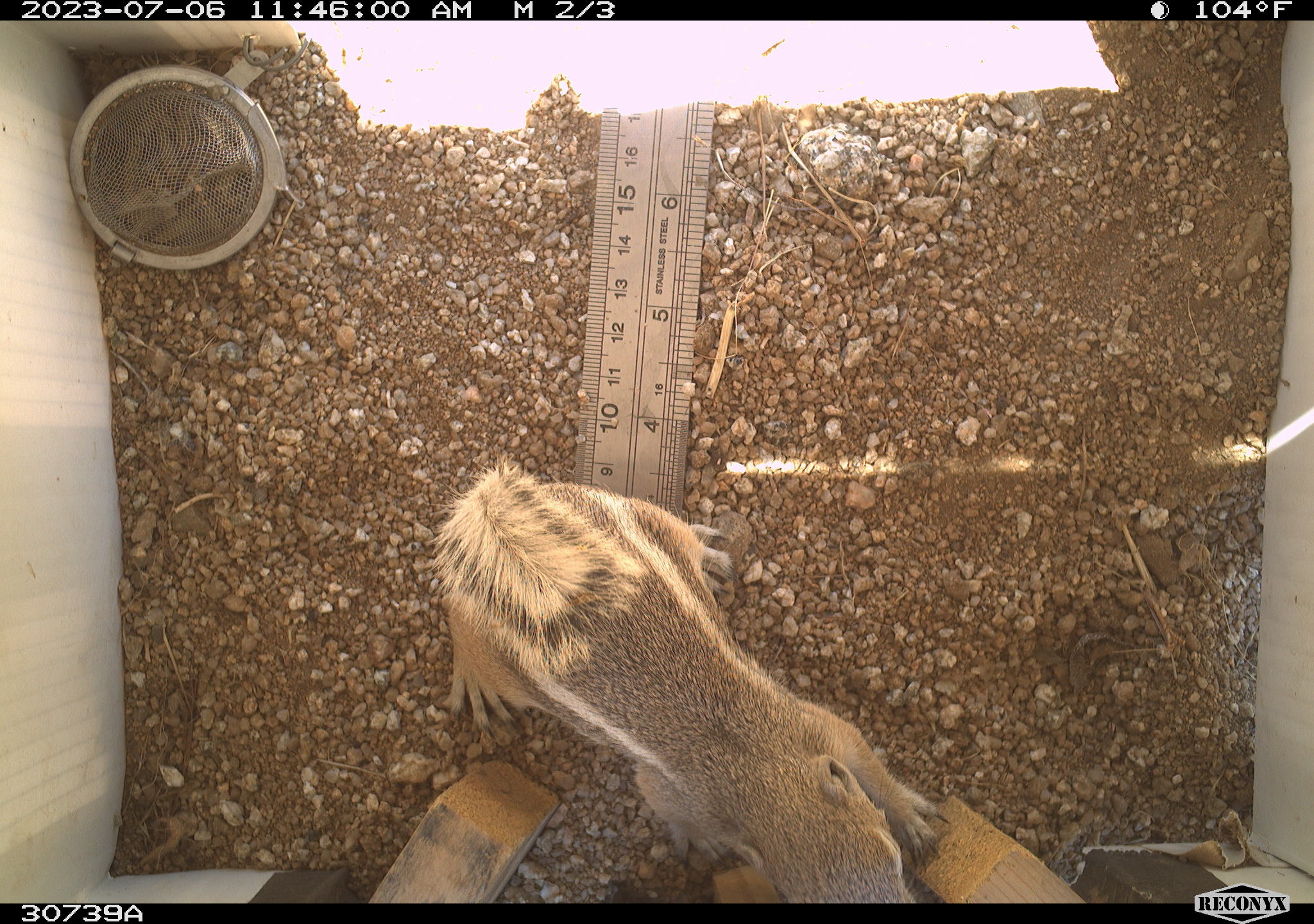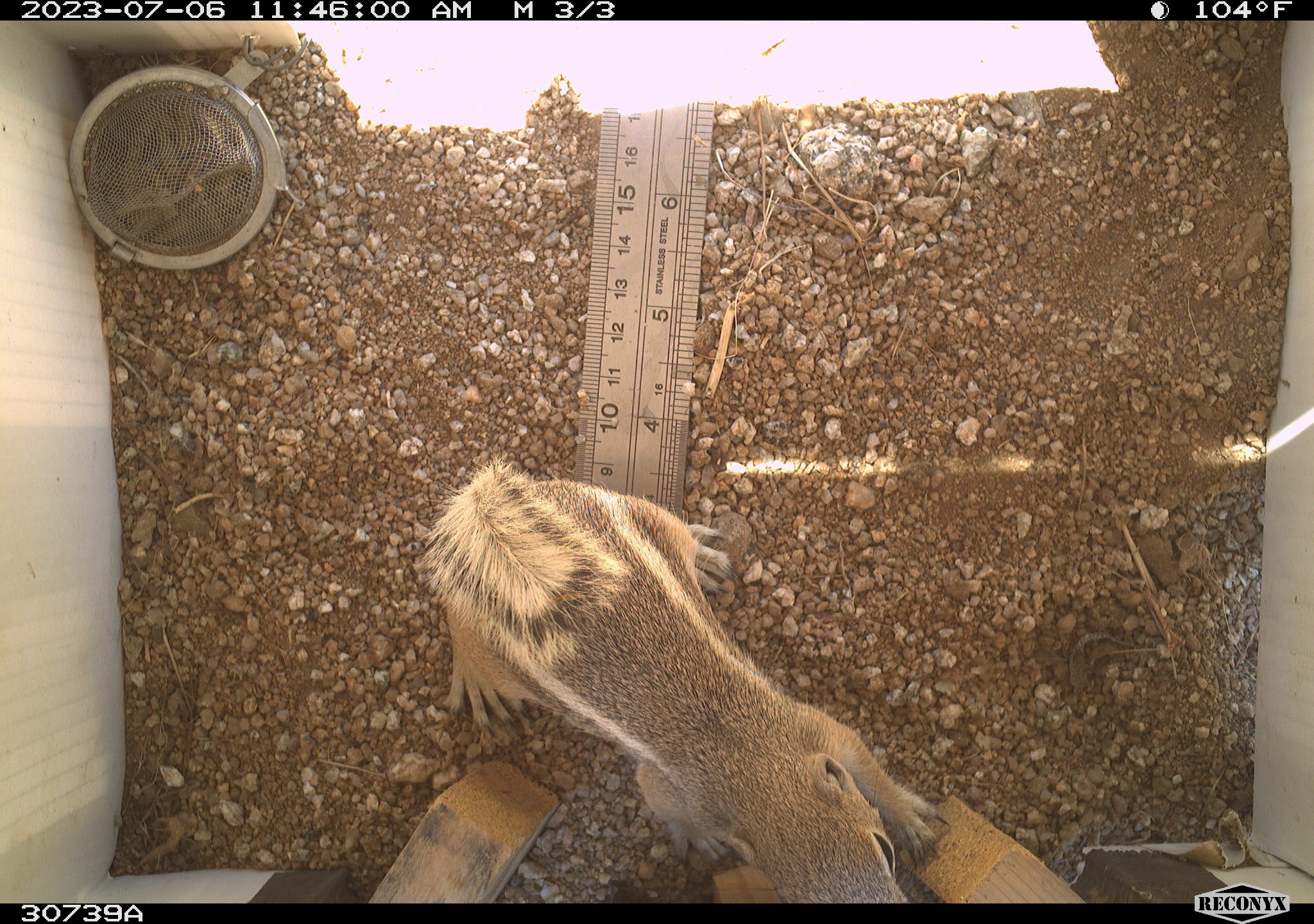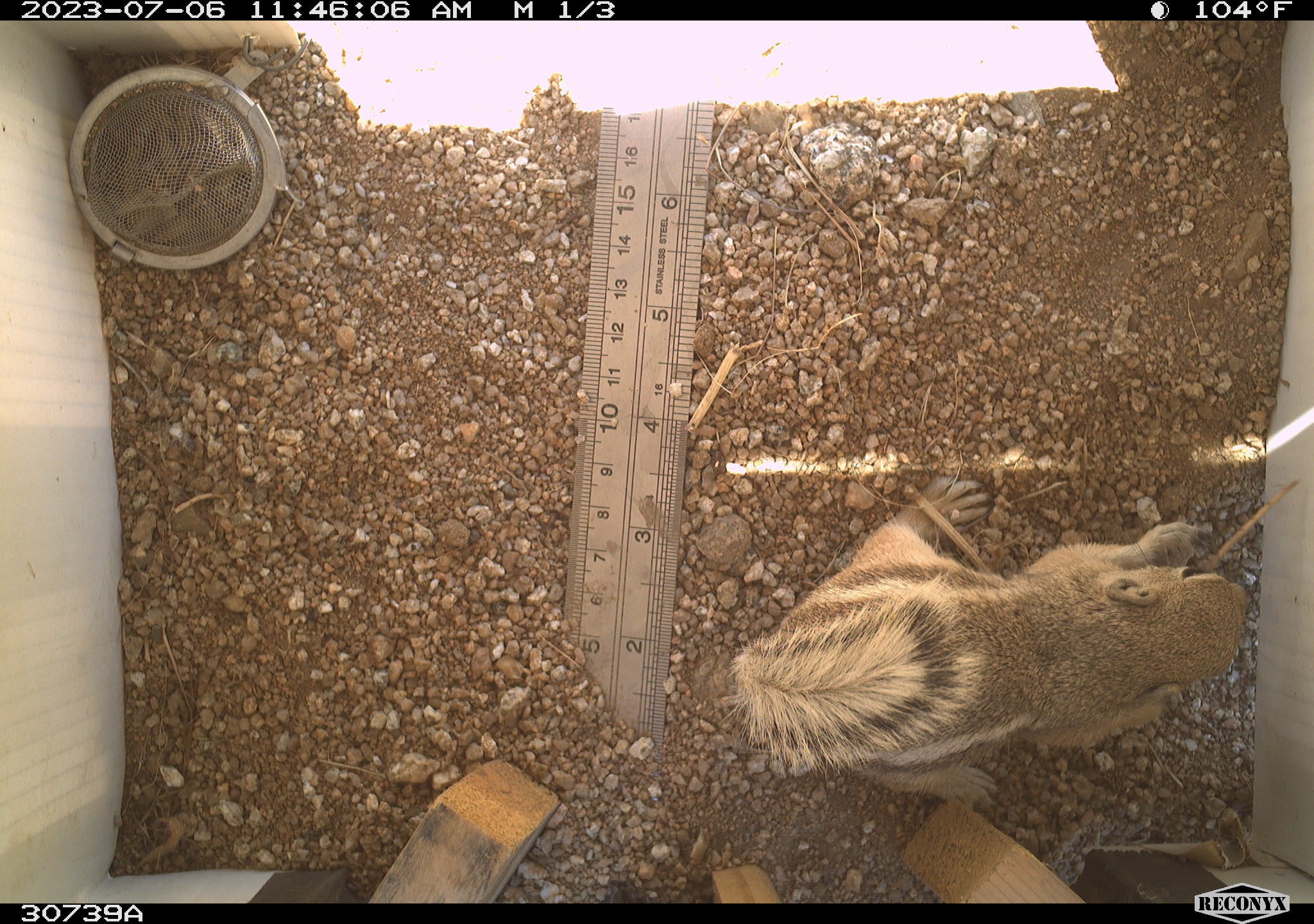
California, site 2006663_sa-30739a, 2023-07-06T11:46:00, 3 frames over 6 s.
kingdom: Animalia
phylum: Chordata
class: Mammalia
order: Rodentia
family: Sciuridae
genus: Ammospermophilus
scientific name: Ammospermophilus leucurus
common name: white-tailed antelope squirrel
White-tailed antelope squirrel (Ammospermophilus leucurus).